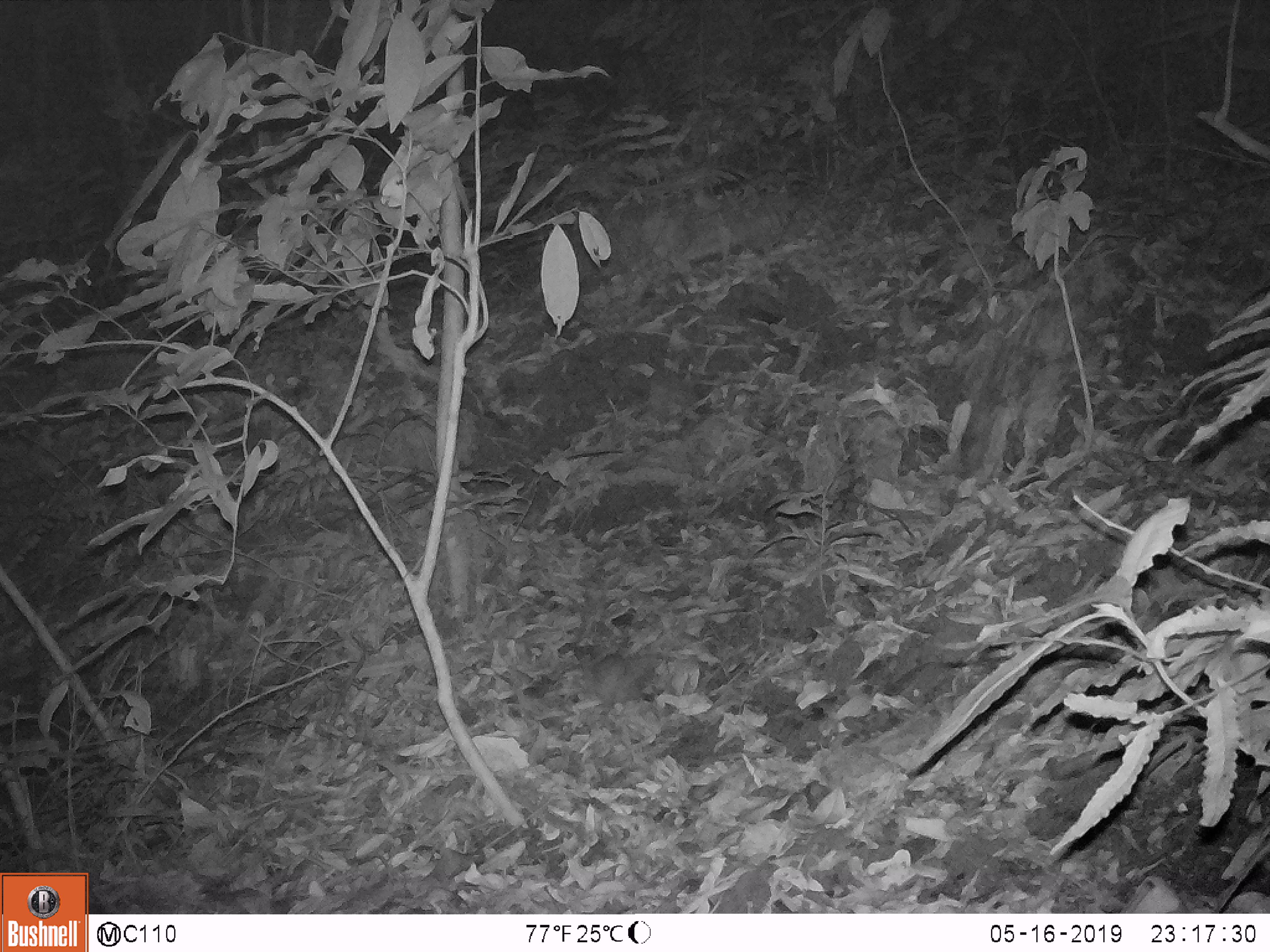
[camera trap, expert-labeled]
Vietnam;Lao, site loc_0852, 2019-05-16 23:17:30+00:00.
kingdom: Animalia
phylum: Chordata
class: Mammalia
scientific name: Mammalia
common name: mammal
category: unidentified small mammal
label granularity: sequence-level